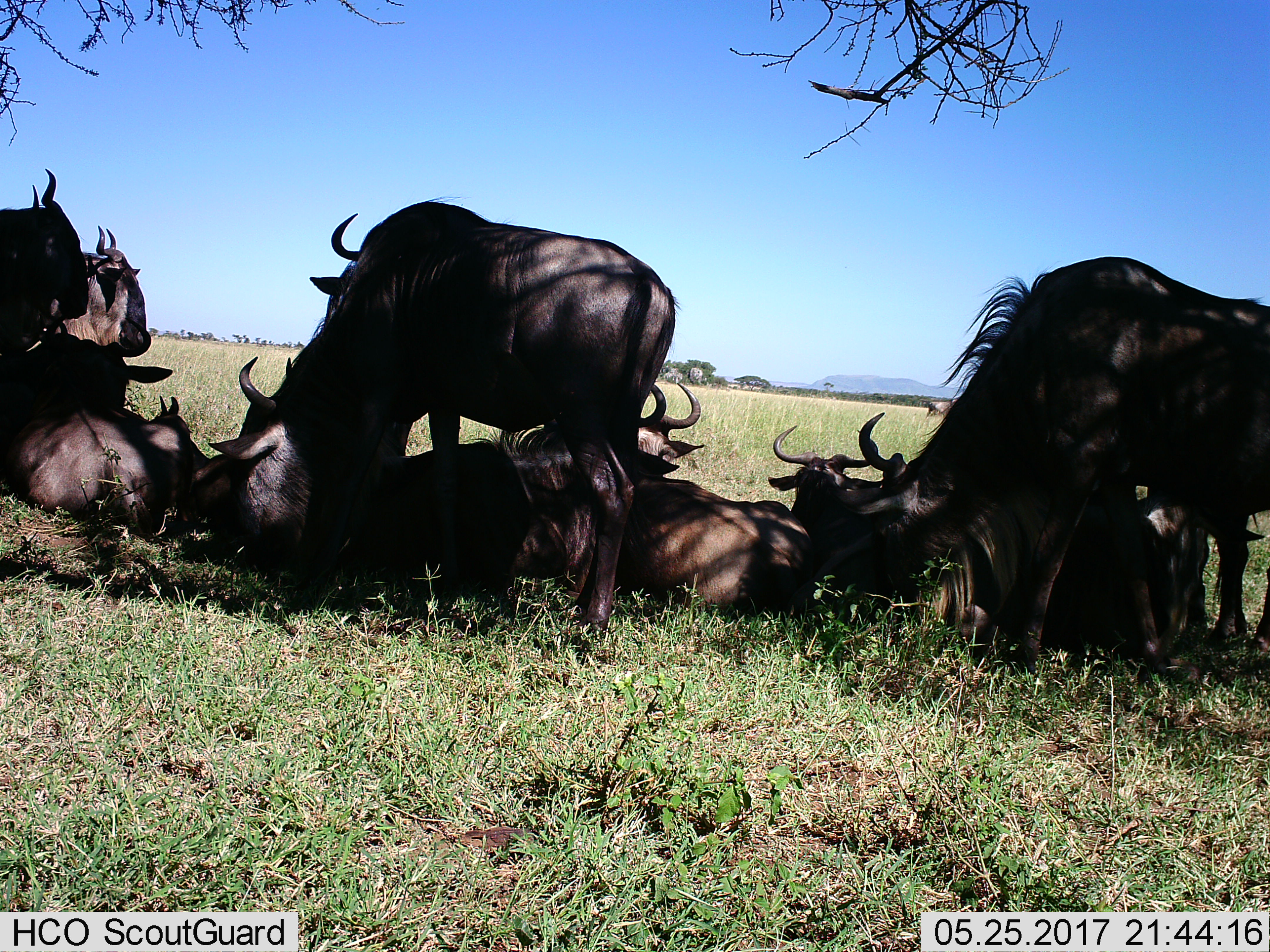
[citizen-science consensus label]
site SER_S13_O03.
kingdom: Animalia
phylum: Chordata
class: Mammalia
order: Artiodactyla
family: Bovidae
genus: Connochaetes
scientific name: Connochaetes taurinus taurinus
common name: blue wildebeest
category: wildebeestblue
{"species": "wildebeestblue (blue wildebeest) (Connochaetes taurinus taurinus)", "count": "10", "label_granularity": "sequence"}